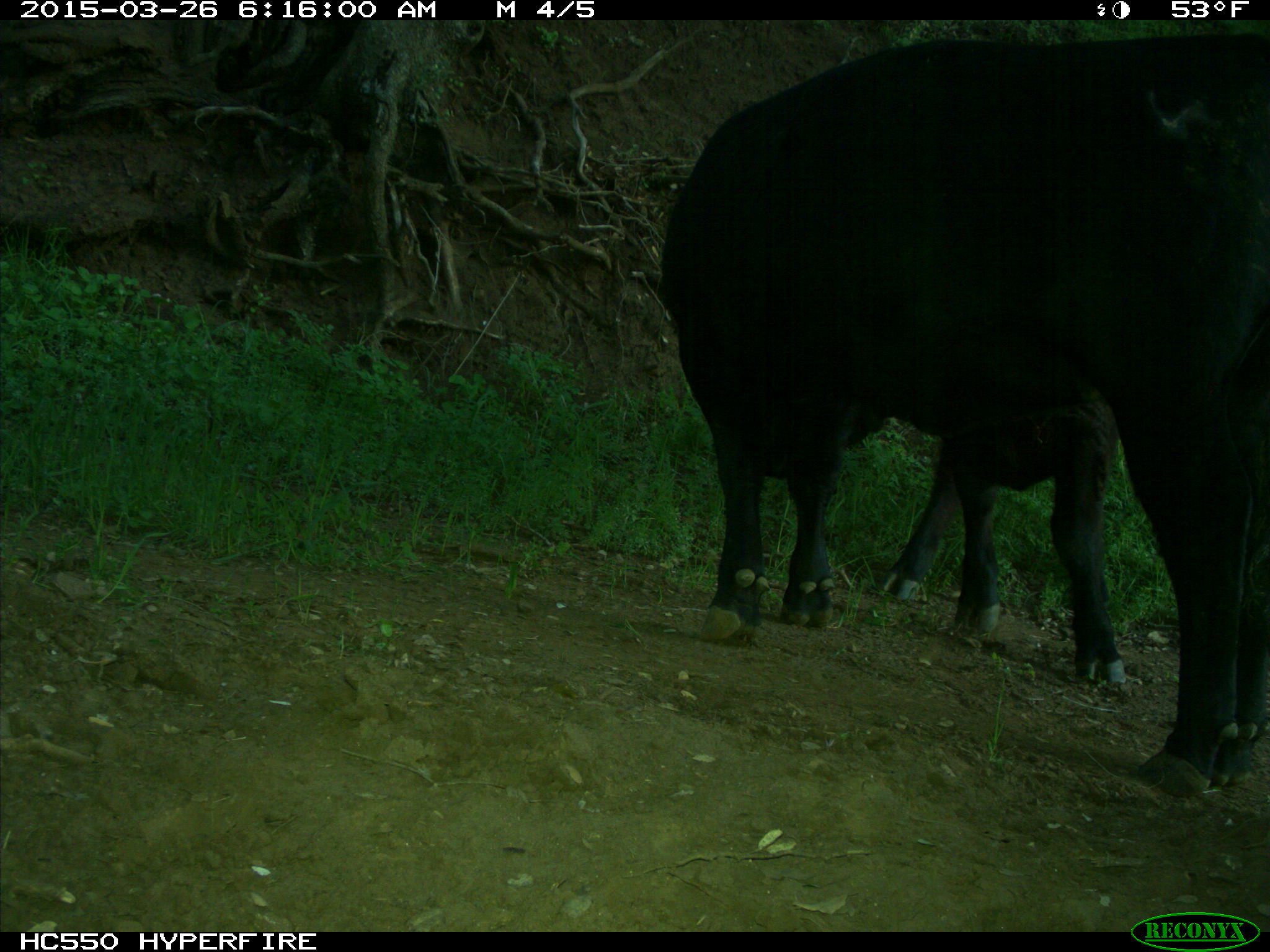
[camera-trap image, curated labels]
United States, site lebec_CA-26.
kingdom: Animalia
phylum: Chordata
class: Mammalia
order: Artiodactyla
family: Bovidae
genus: Bos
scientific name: Bos taurus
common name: domestic cow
Bos taurus (domestic cow).